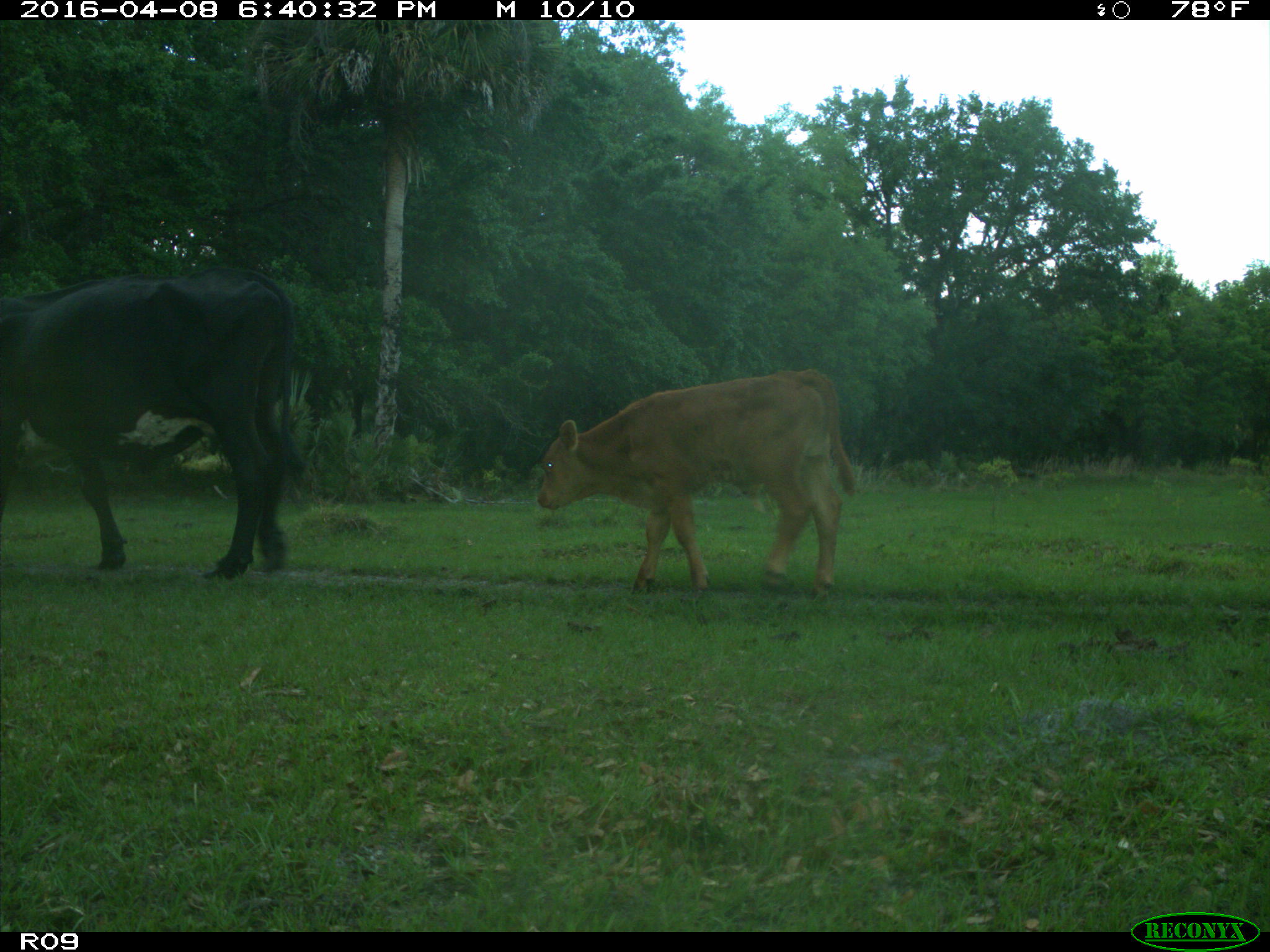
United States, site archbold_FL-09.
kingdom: Animalia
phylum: Chordata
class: Mammalia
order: Artiodactyla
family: Bovidae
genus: Bos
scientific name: Bos taurus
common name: domestic cow